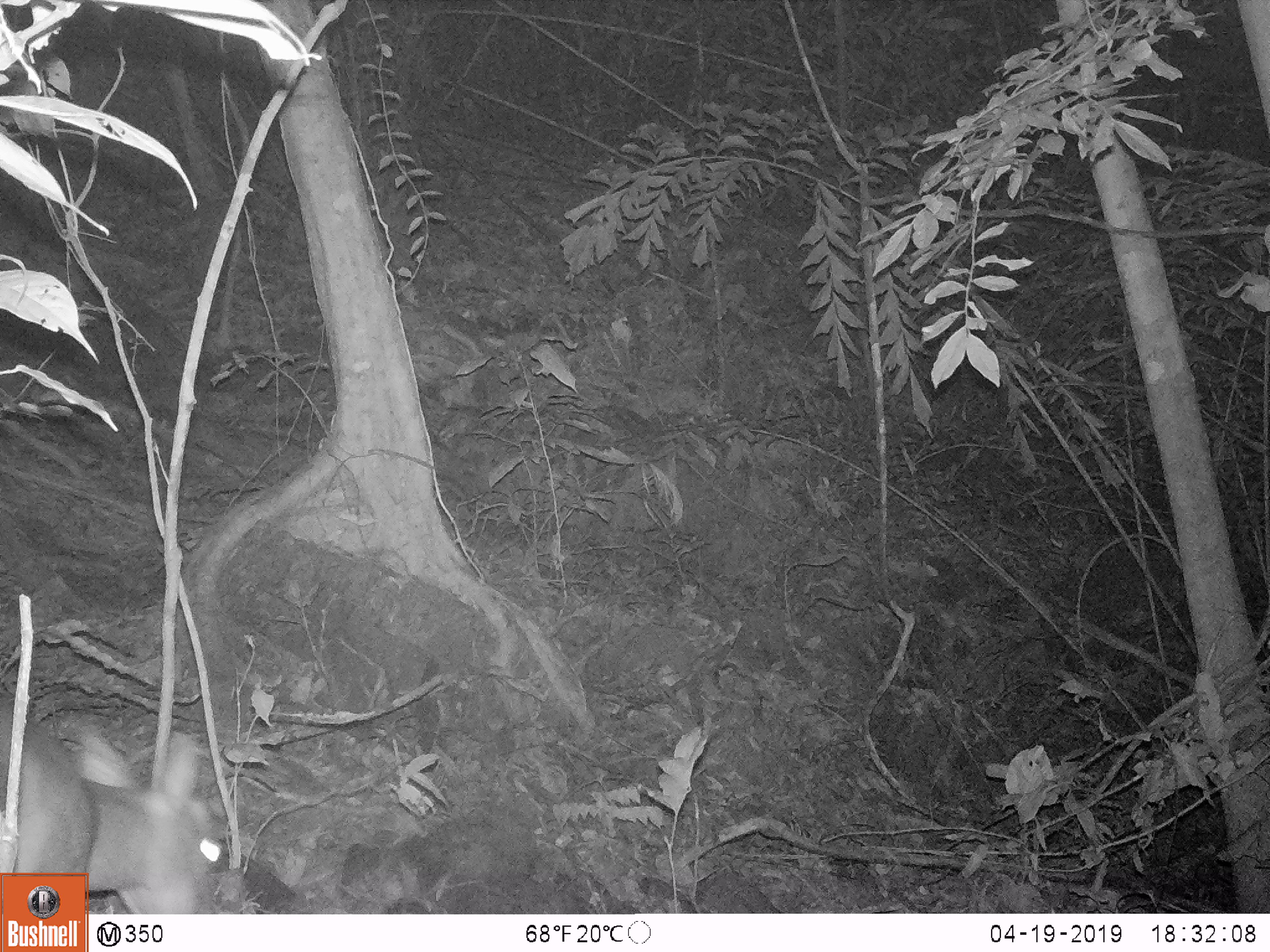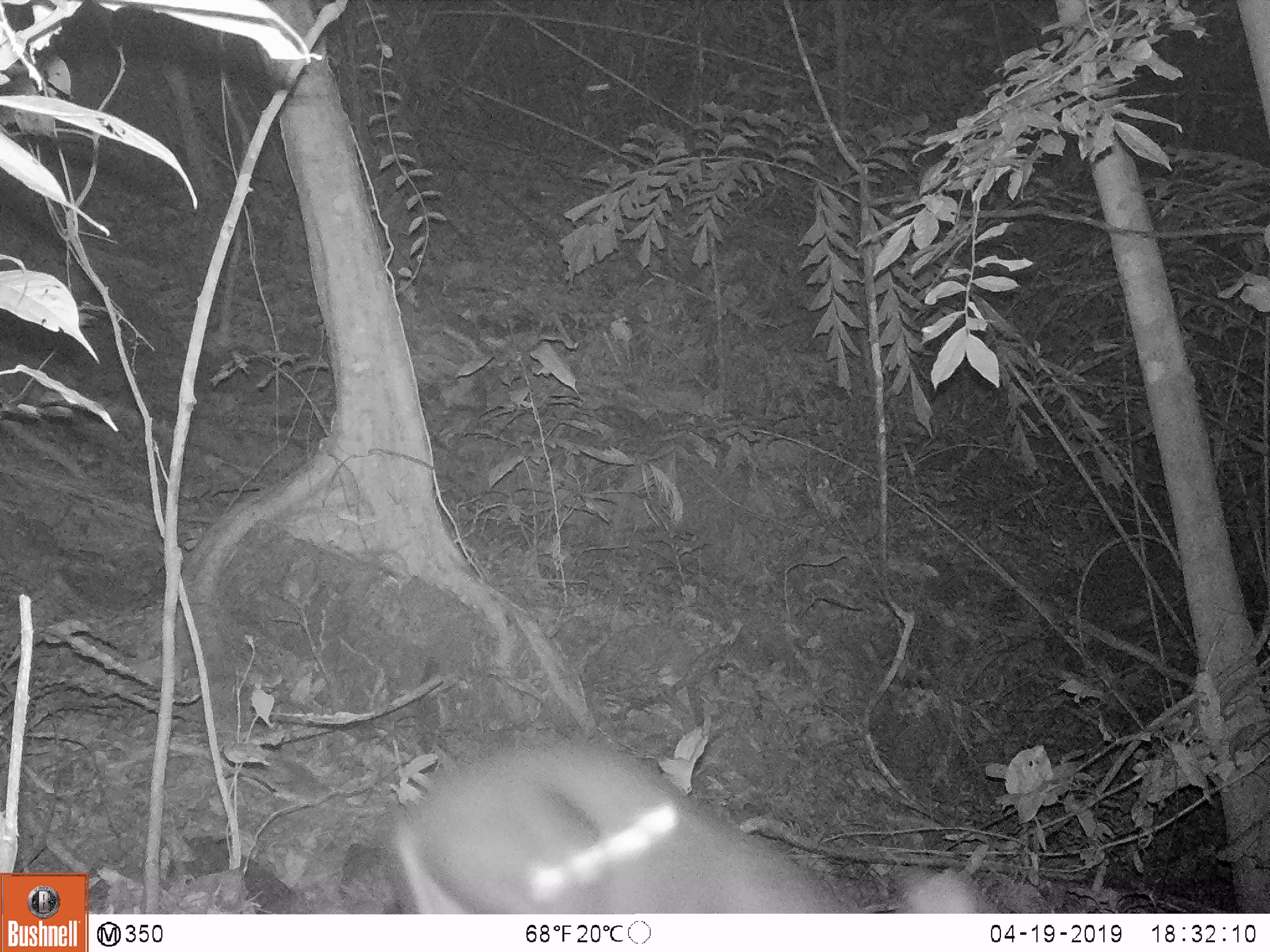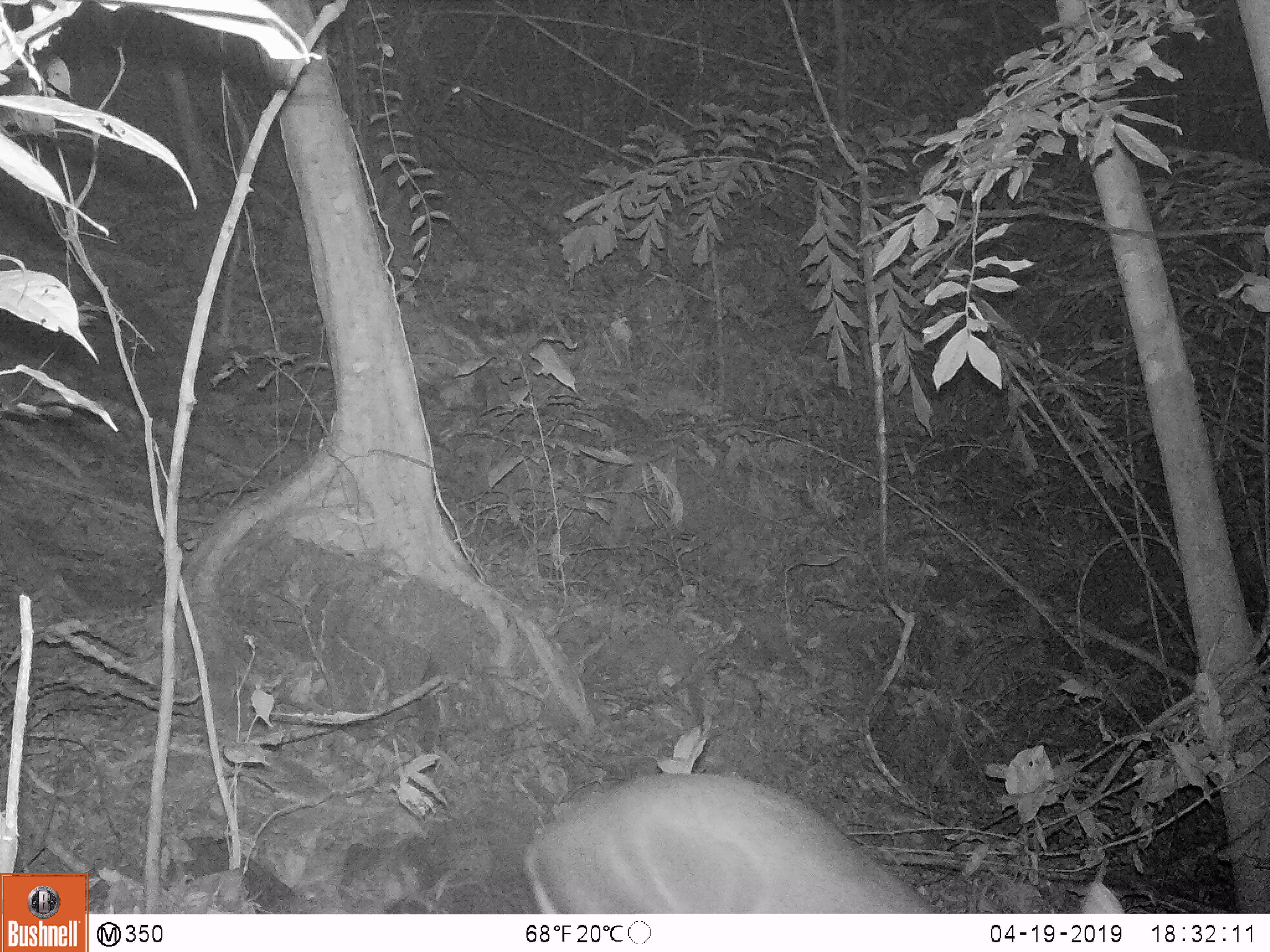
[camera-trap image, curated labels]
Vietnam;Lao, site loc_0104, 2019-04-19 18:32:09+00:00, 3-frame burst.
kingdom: Animalia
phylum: Chordata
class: Mammalia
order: Artiodactyla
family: Cervidae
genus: Muntiacus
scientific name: Muntiacus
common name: muntjacs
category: unidentified muntjac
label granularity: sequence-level